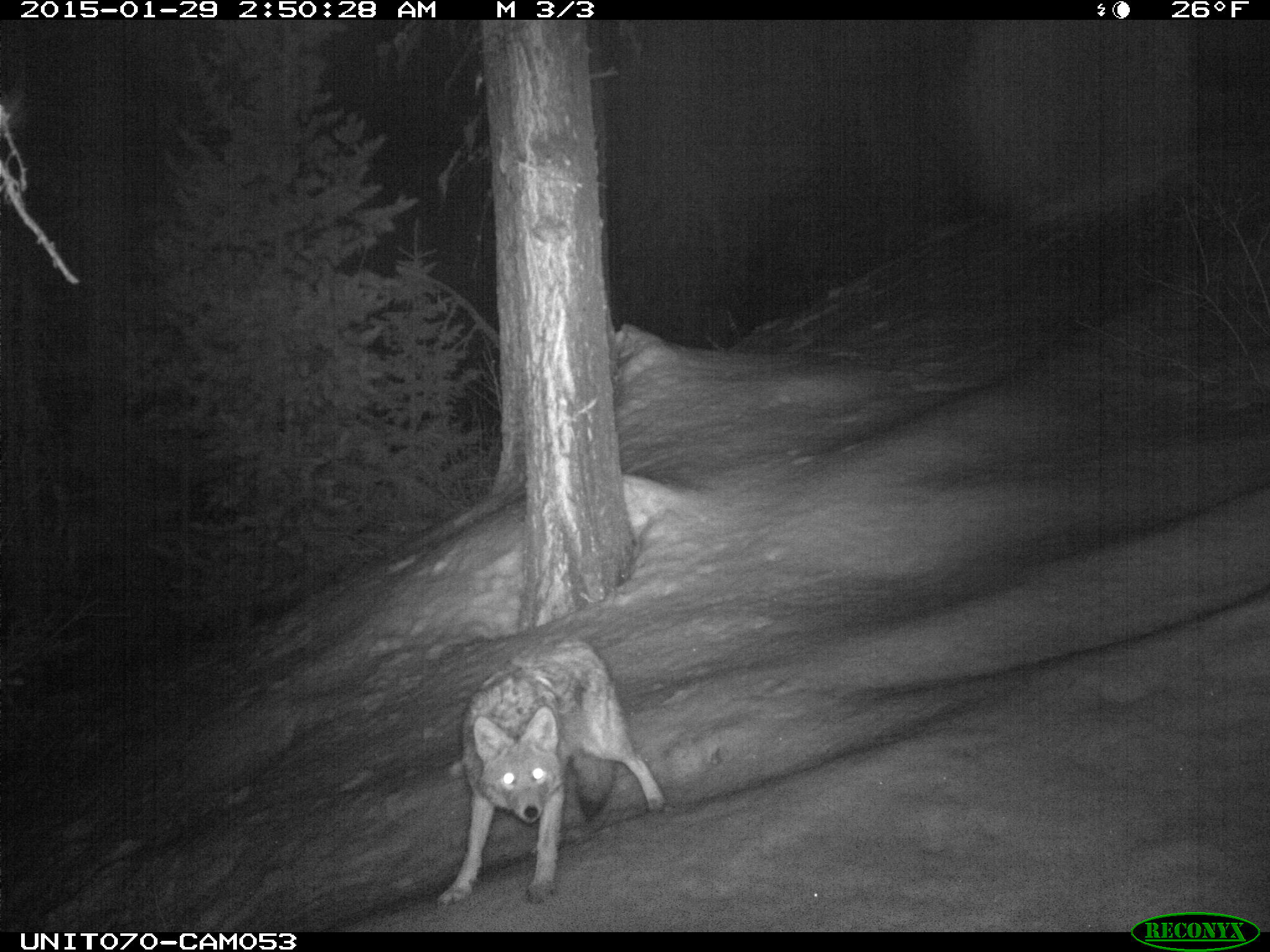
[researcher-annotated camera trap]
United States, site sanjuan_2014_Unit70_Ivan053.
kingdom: Animalia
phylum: Chordata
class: Mammalia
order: Carnivora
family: Canidae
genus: Canis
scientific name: Canis latrans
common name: coyote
Canis latrans (coyote).